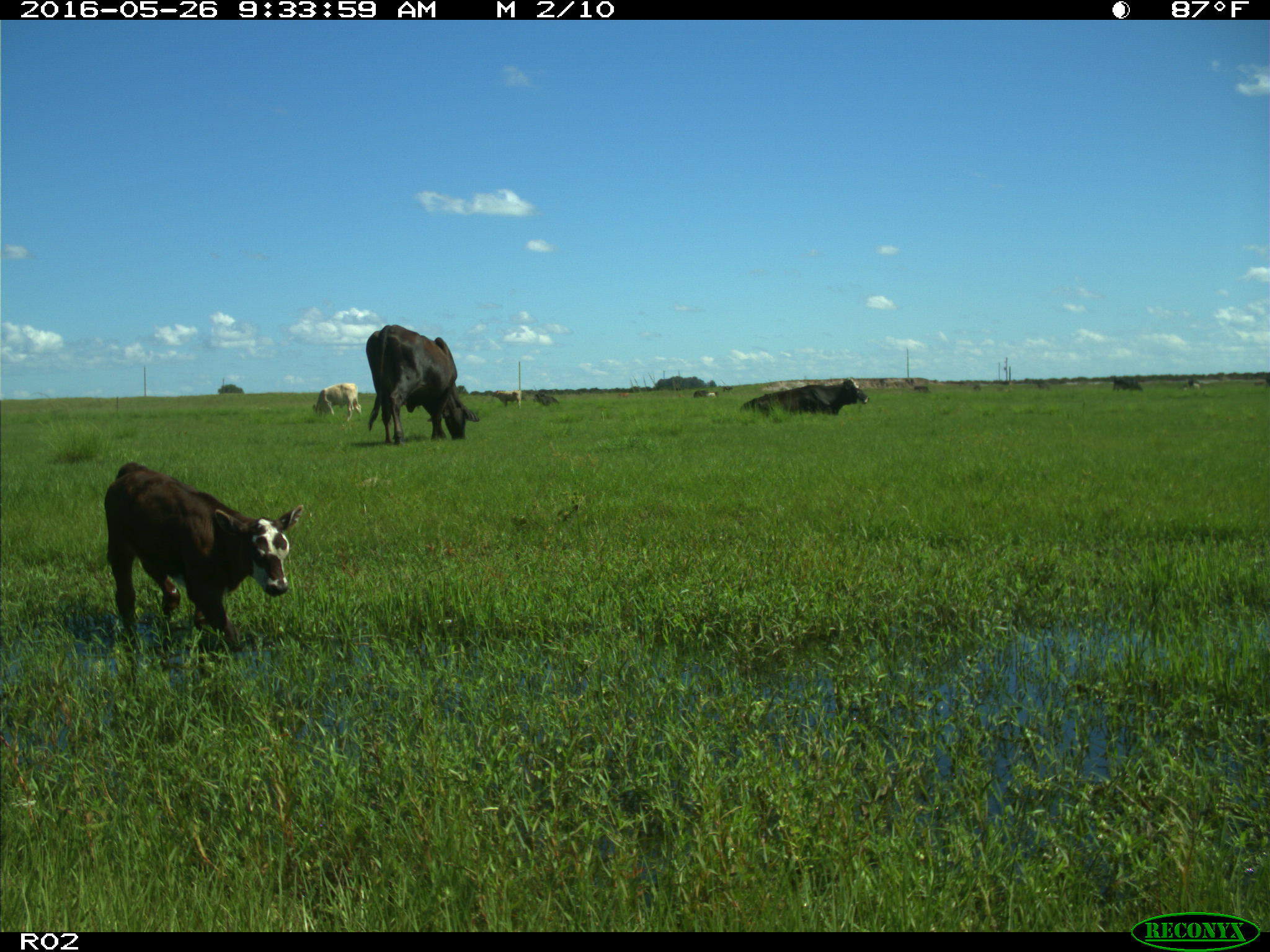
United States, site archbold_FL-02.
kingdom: Animalia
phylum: Chordata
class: Mammalia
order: Artiodactyla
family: Bovidae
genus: Bos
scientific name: Bos taurus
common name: domestic cow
Bos taurus (domestic cow).